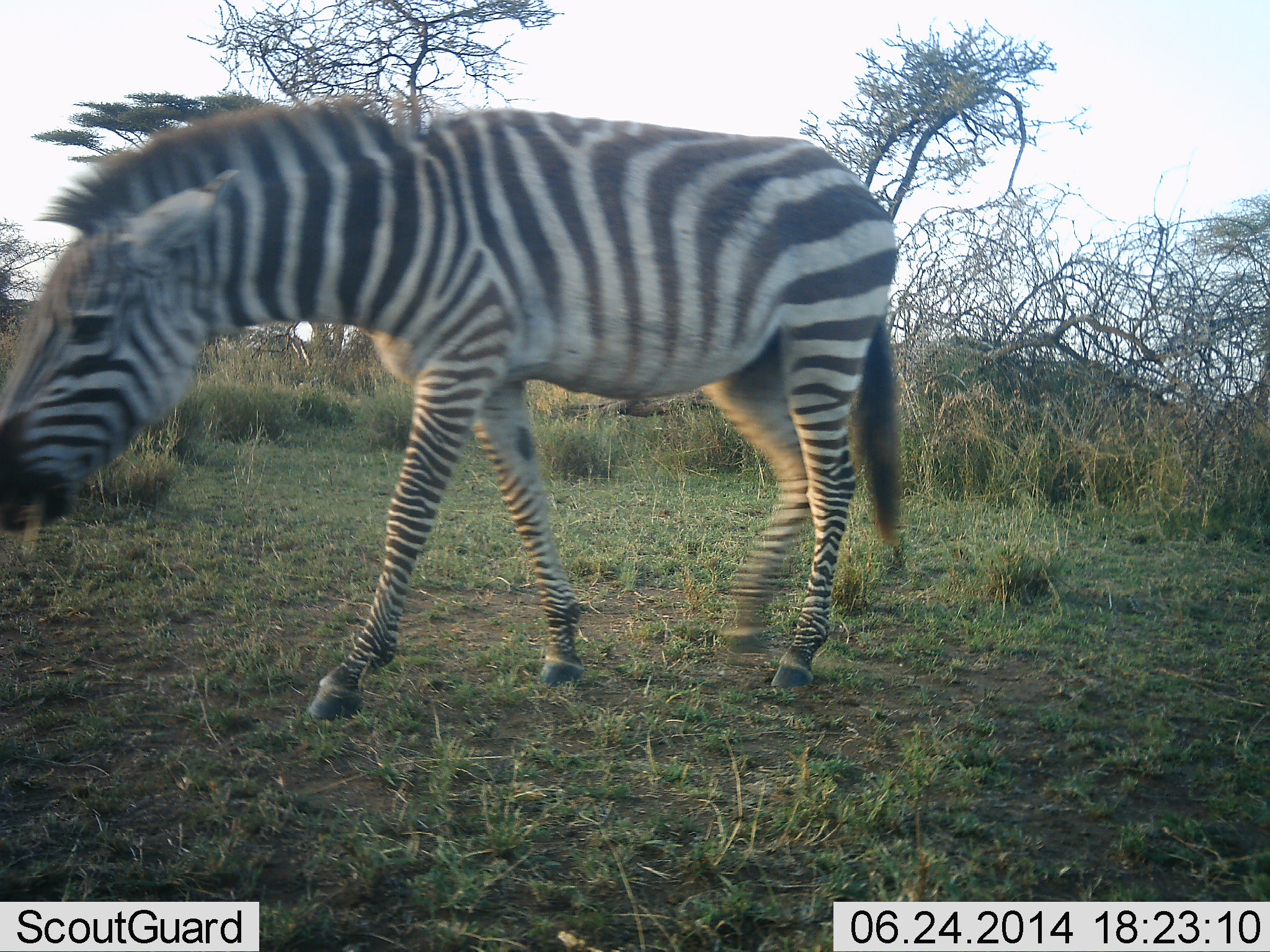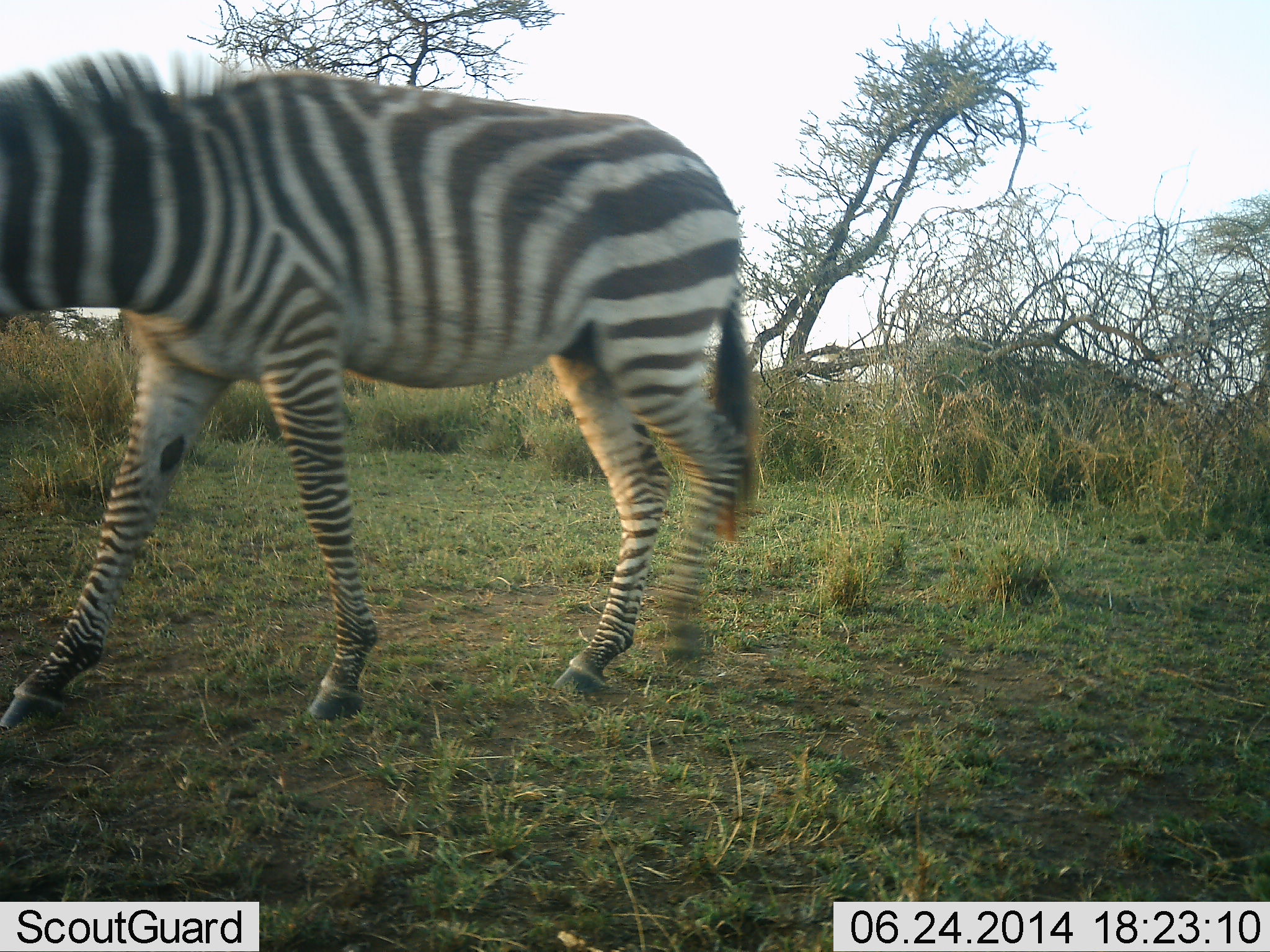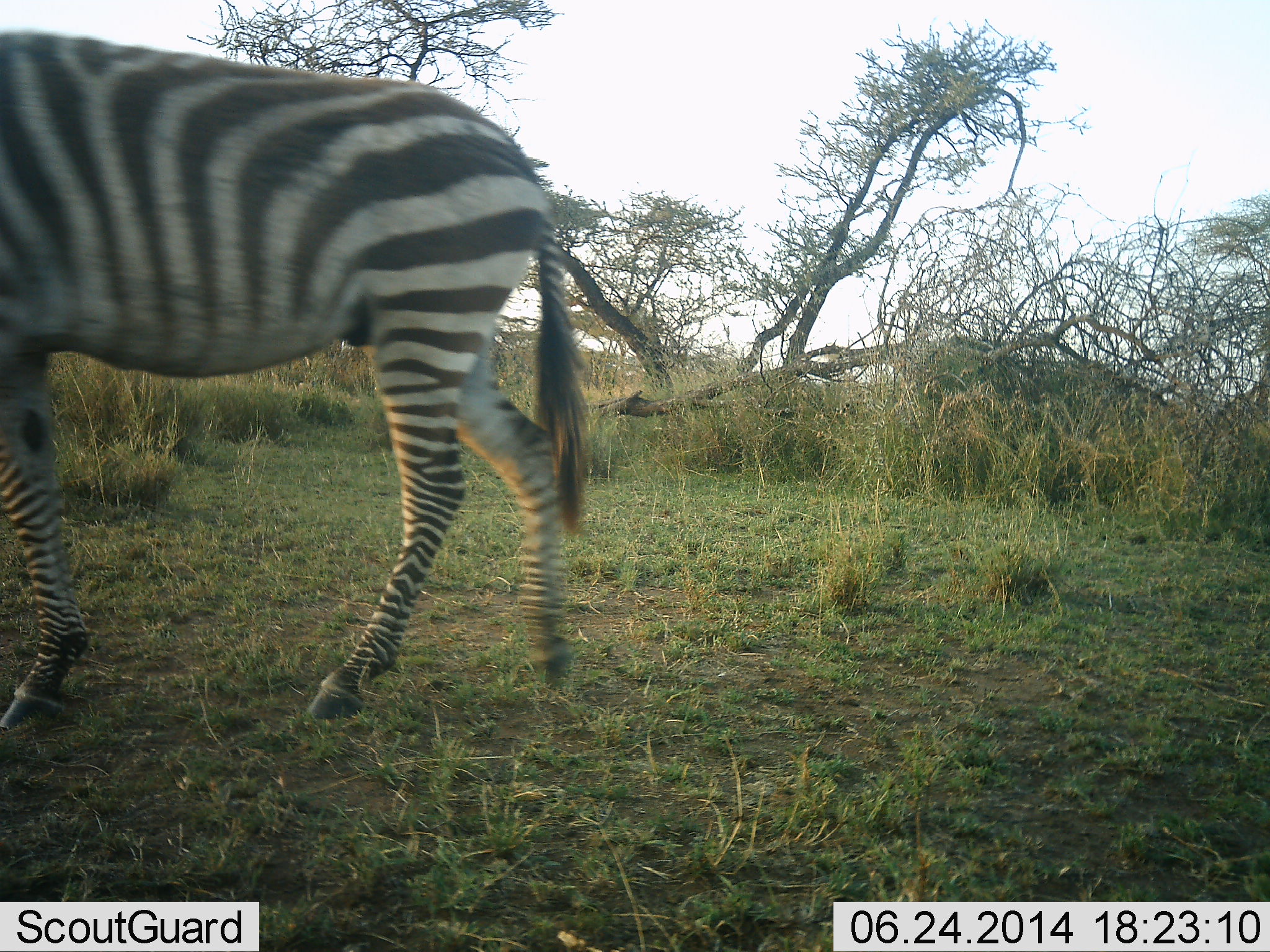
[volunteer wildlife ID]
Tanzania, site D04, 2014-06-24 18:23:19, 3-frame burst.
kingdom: Animalia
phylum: Chordata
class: Mammalia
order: Perissodactyla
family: Equidae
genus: Equus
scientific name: Equus quagga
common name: plains zebra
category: zebra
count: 1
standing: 10%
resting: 0%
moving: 90%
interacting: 0%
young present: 0%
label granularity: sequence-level